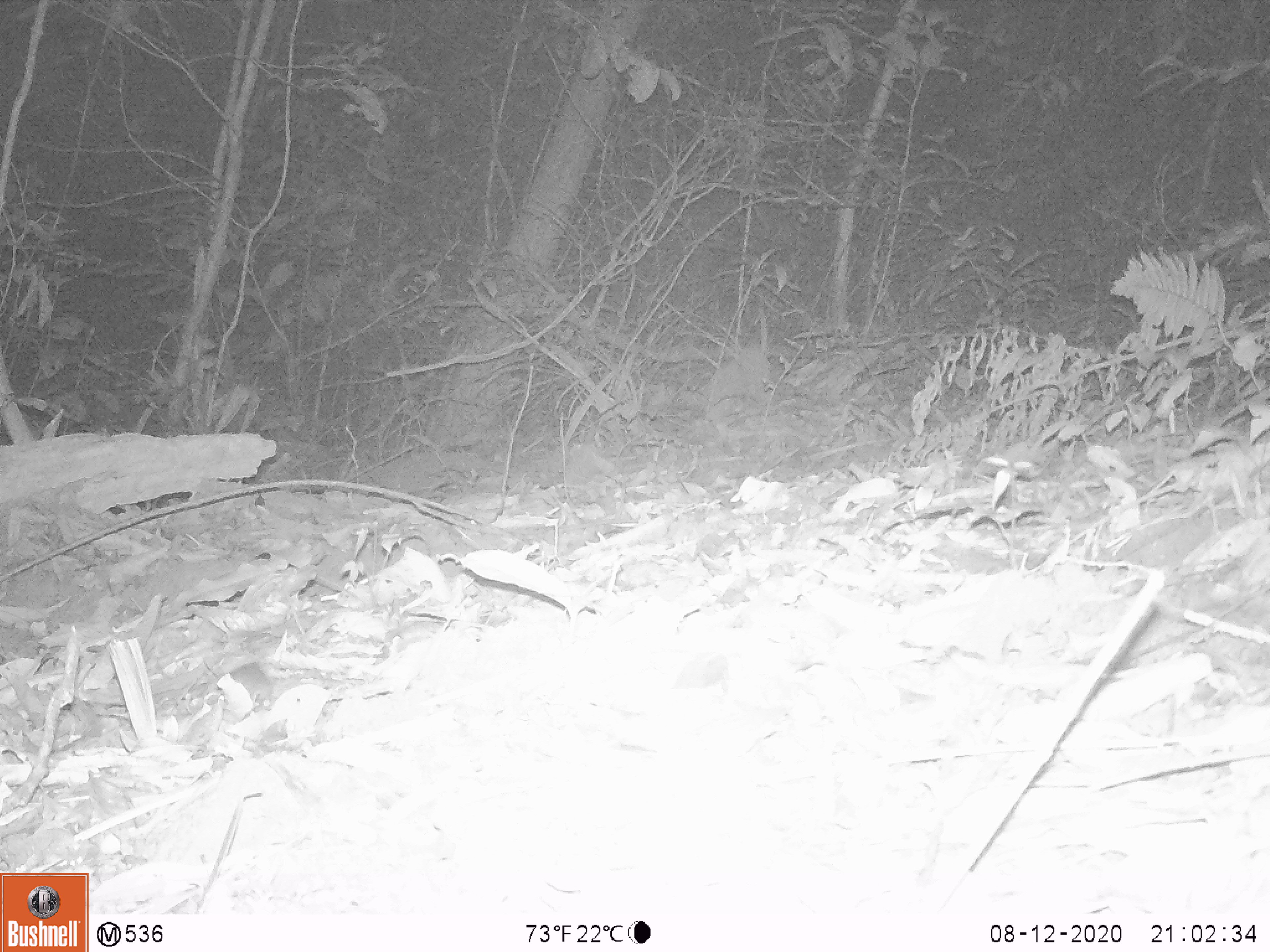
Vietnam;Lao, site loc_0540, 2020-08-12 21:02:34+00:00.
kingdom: Animalia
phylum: Chordata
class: Mammalia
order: Carnivora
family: Mustelidae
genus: Melogale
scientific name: Melogale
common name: ferret badger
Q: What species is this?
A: Ferret badger (Melogale).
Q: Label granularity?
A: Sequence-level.